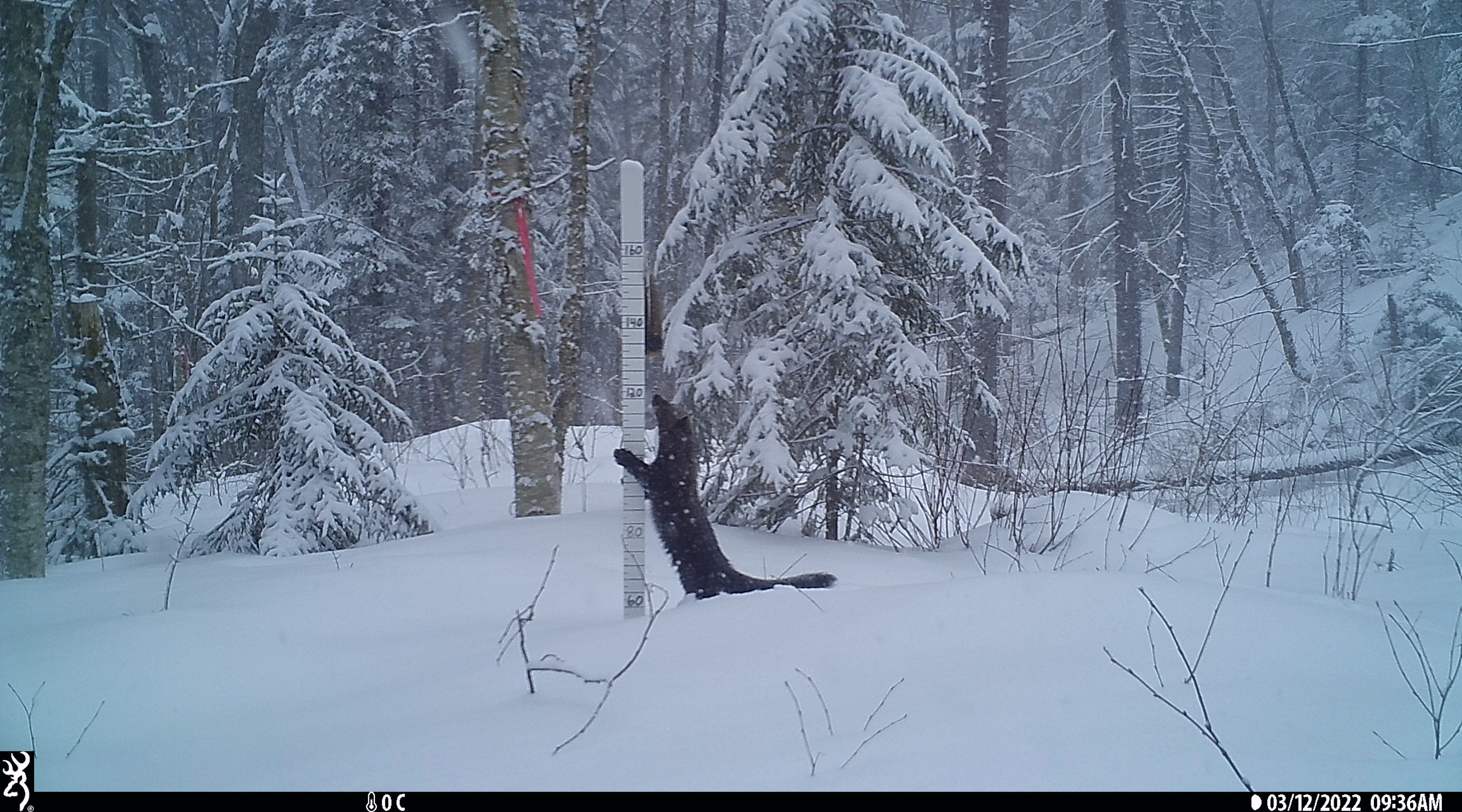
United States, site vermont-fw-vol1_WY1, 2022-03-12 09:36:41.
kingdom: Animalia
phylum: Chordata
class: Mammalia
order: Carnivora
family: Mustelidae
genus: Pekania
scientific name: Pekania pennanti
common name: fisher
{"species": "fisher (Pekania pennanti)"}